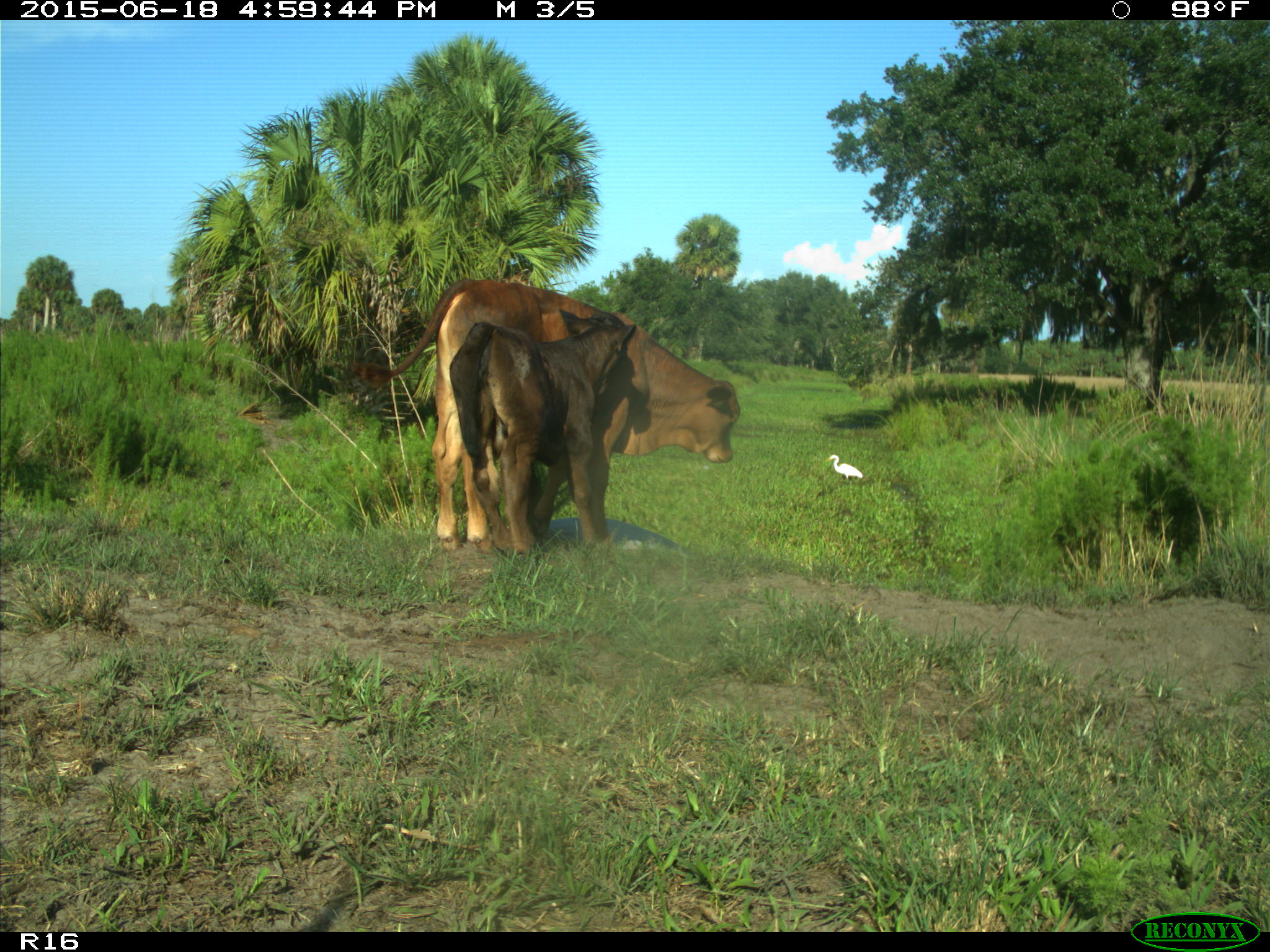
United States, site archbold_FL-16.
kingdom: Animalia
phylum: Chordata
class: Mammalia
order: Artiodactyla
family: Bovidae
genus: Bos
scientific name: Bos taurus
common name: domestic cow